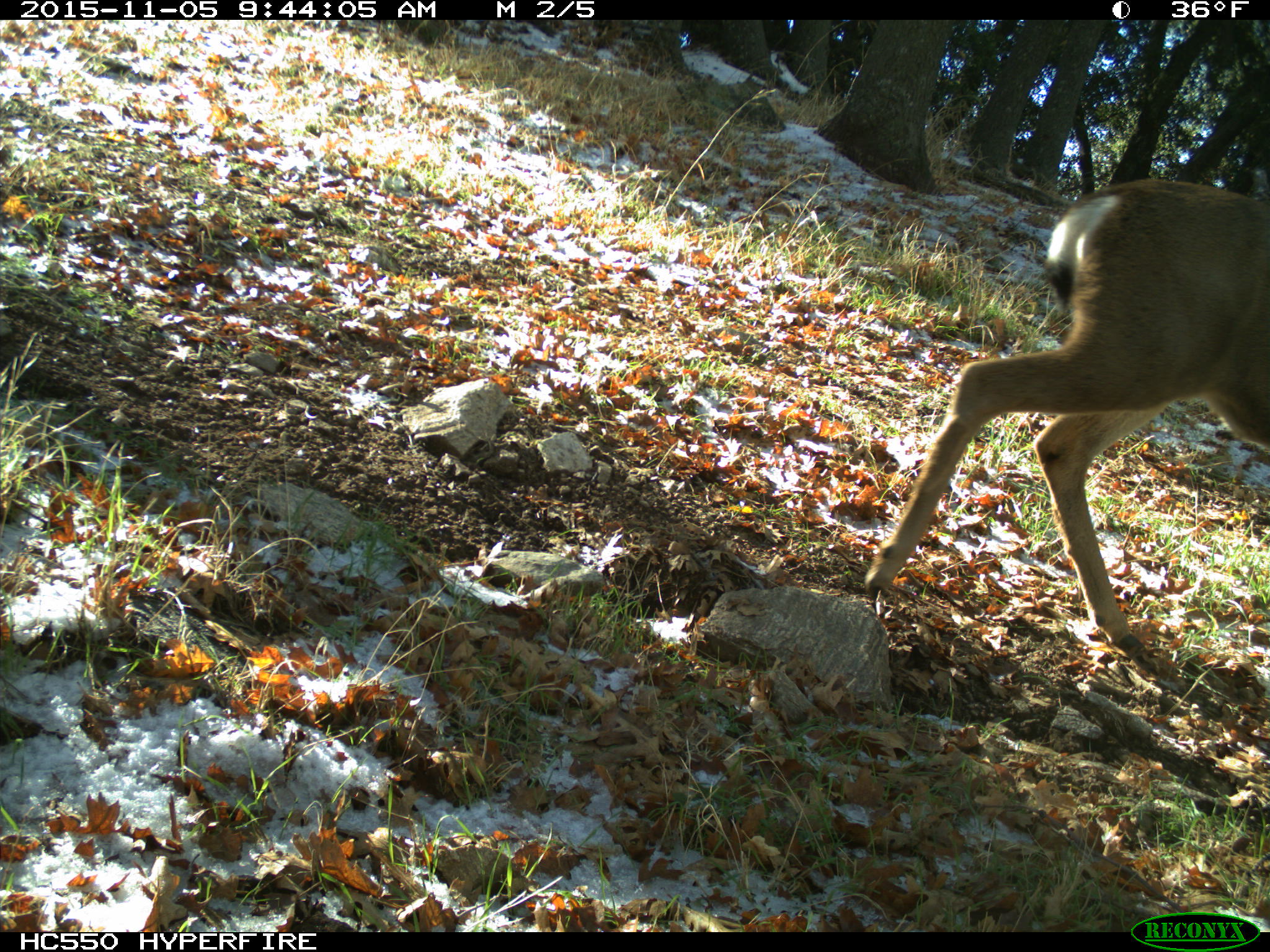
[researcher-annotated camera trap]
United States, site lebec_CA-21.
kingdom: Animalia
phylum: Chordata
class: Mammalia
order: Artiodactyla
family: Cervidae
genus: Odocoileus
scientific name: Odocoileus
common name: deer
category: unidentified deer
Unidentified deer (deer) (Odocoileus).